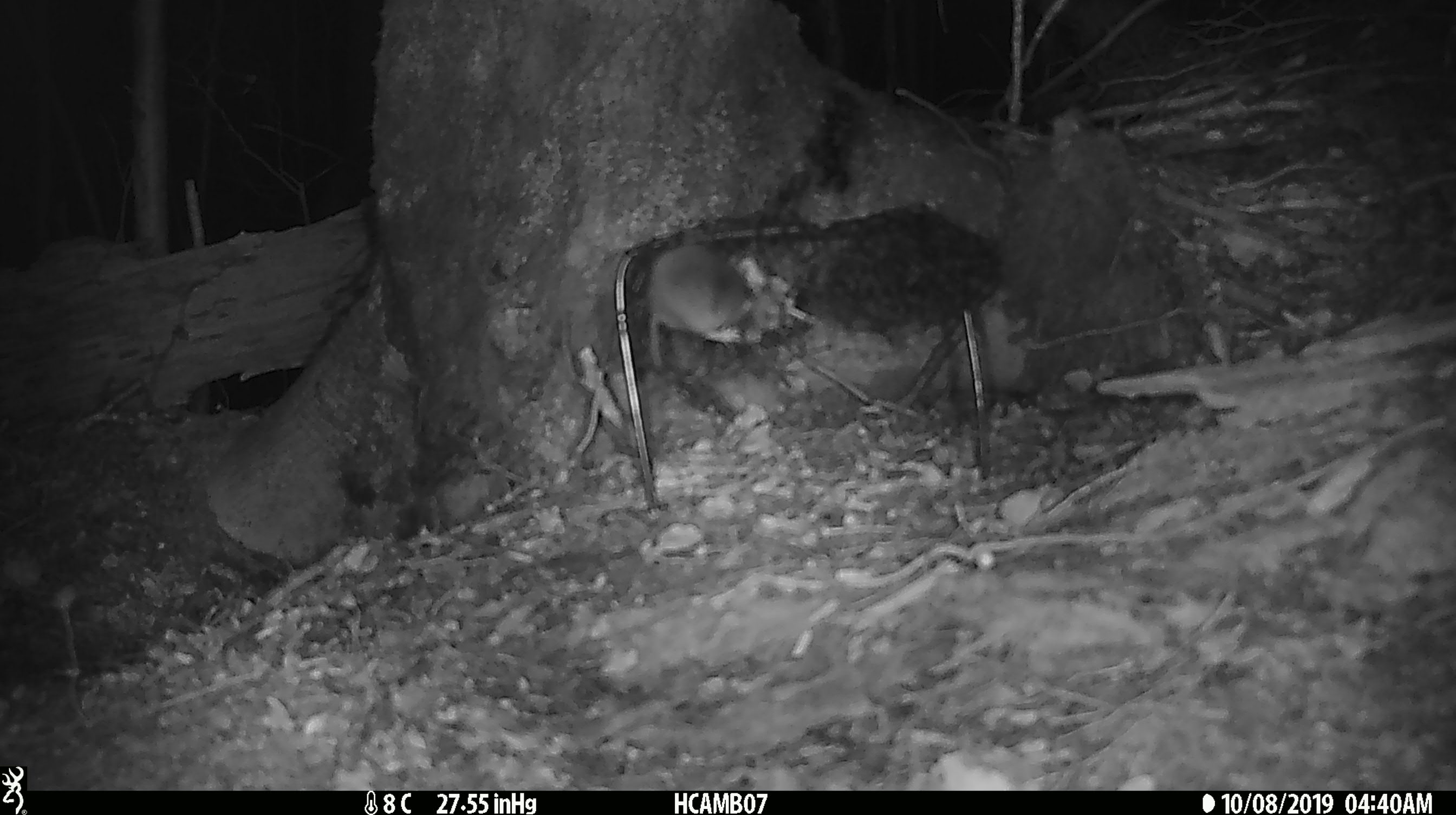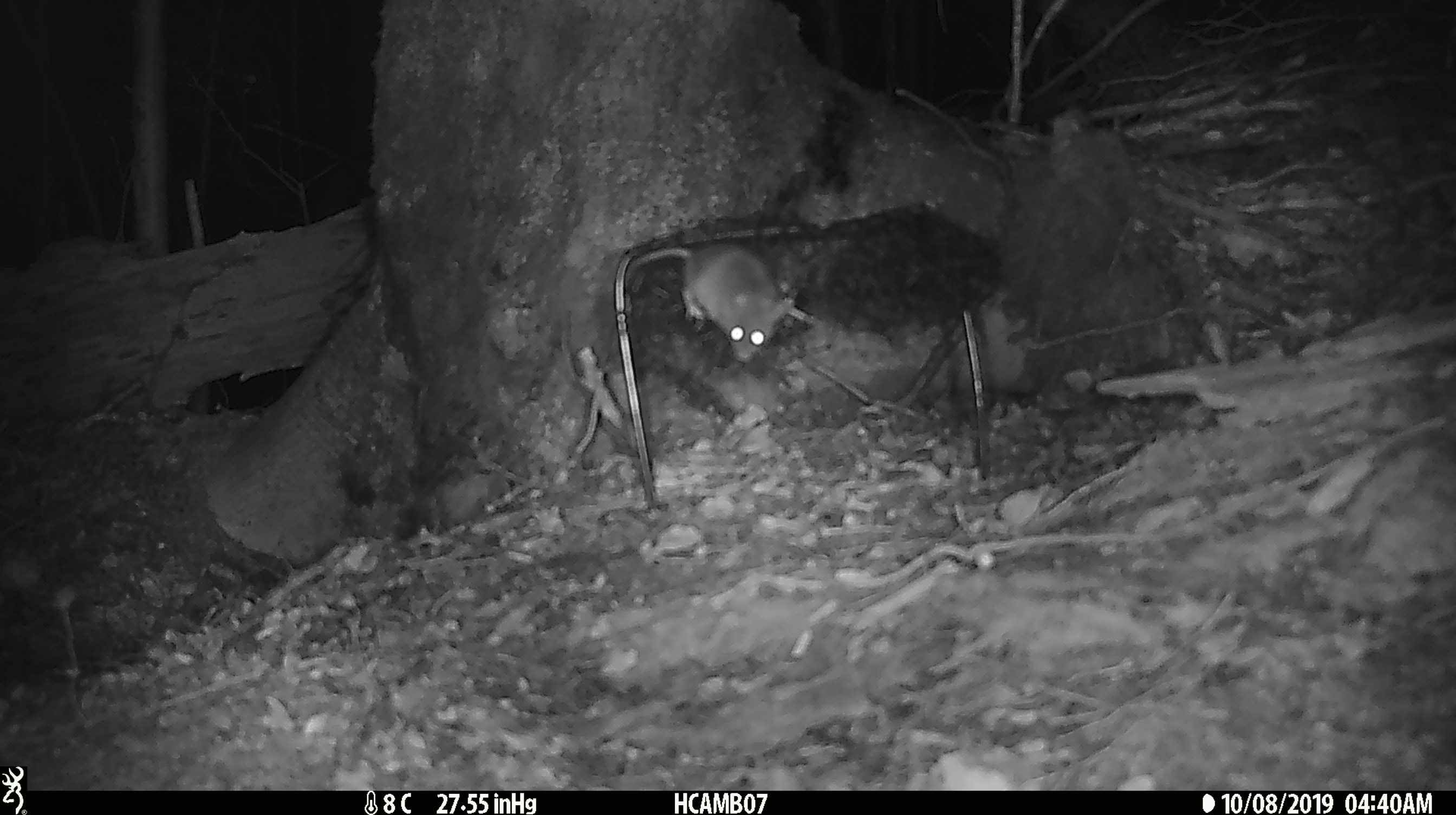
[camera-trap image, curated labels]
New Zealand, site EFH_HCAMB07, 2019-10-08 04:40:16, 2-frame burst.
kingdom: Animalia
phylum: Chordata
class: Mammalia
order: Rodentia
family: Muridae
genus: Mus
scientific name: Mus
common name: mouse